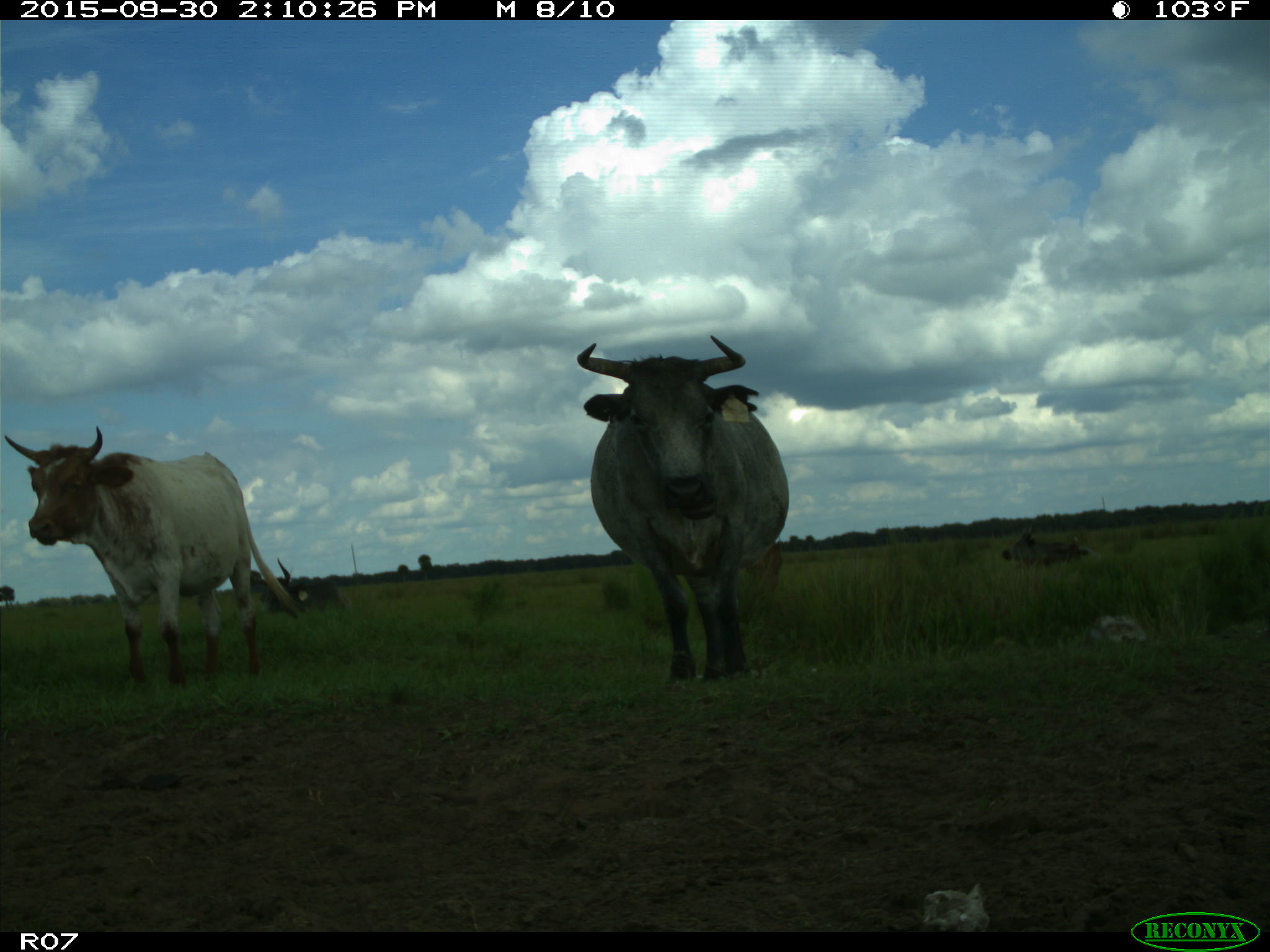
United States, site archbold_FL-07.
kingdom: Animalia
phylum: Chordata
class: Mammalia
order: Artiodactyla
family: Bovidae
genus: Bos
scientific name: Bos taurus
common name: domestic cow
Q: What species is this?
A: Bos taurus (domestic cow).